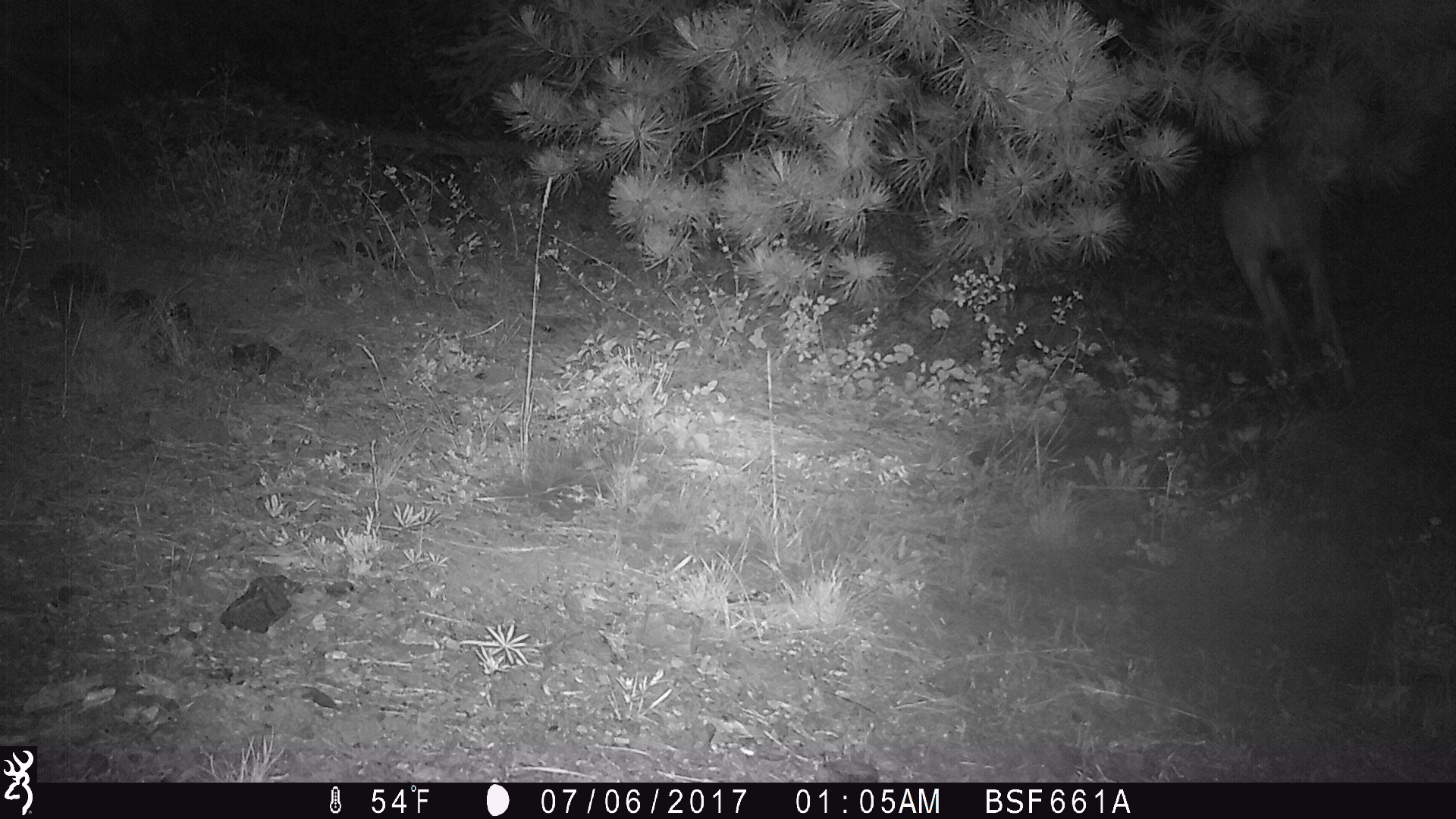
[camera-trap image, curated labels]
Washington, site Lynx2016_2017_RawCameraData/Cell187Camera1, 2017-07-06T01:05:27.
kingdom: Animalia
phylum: Chordata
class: Mammalia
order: Artiodactyla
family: Cervidae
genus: Odocoileus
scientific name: Odocoileus hemionus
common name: mule deer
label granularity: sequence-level